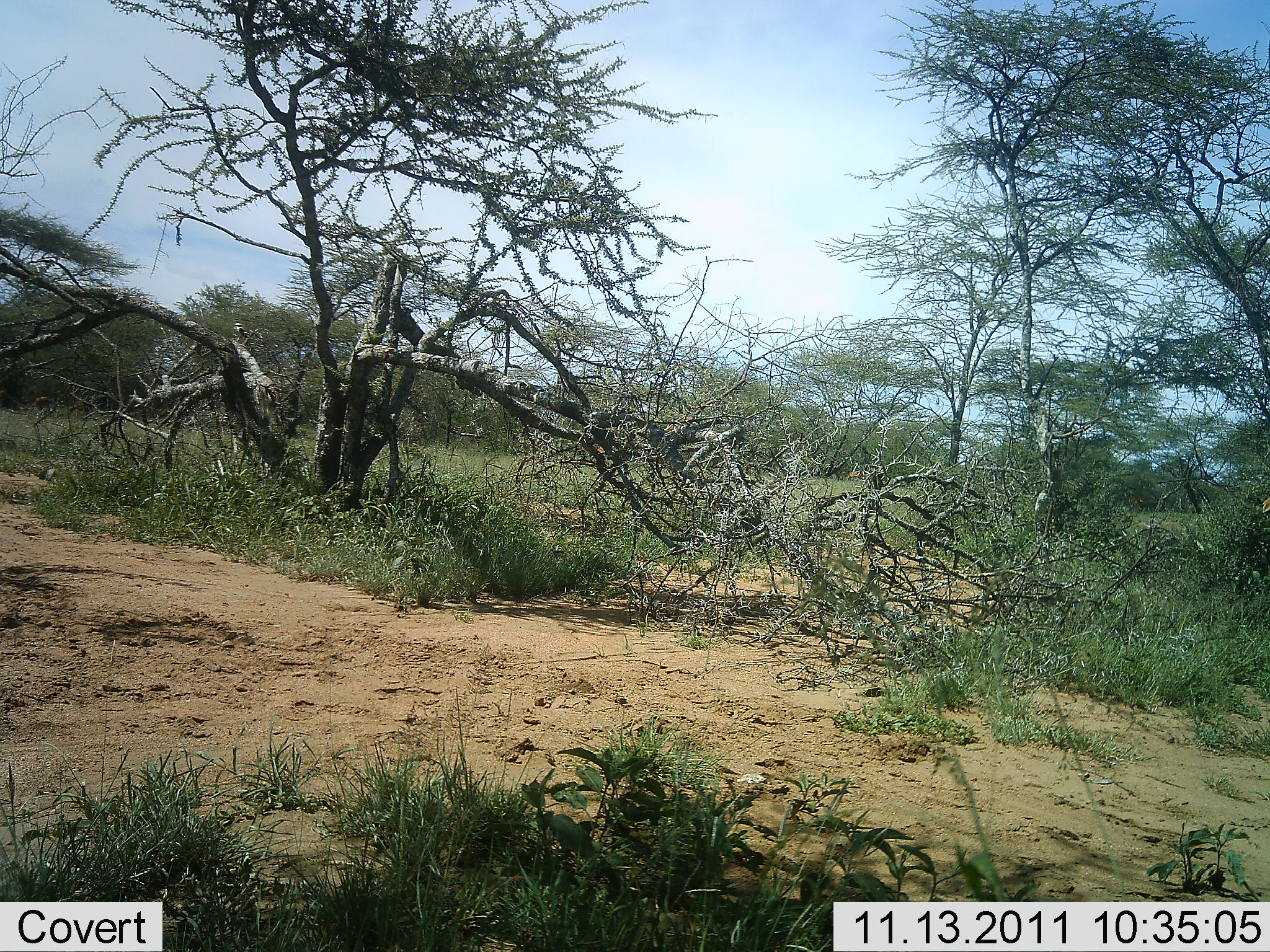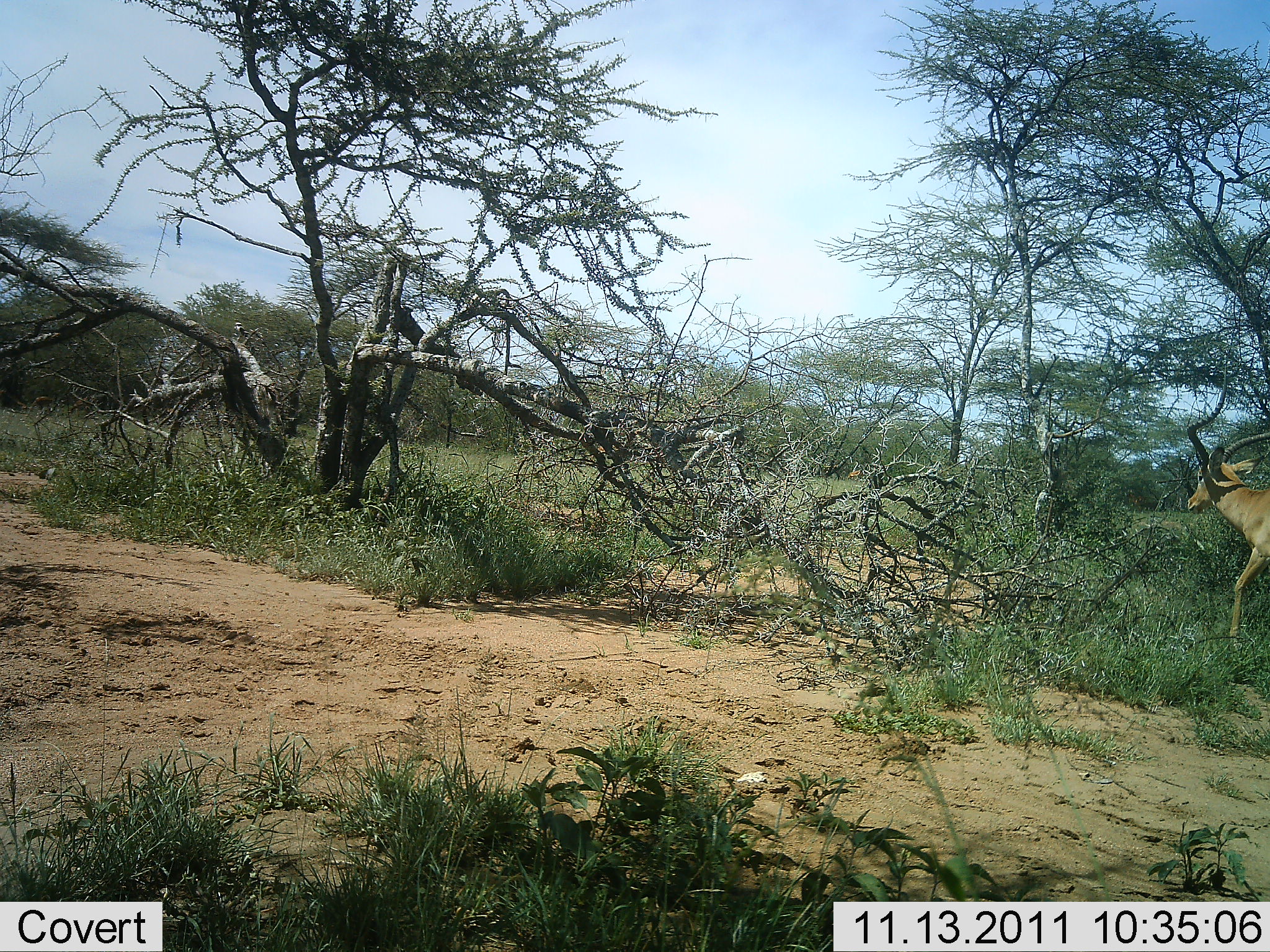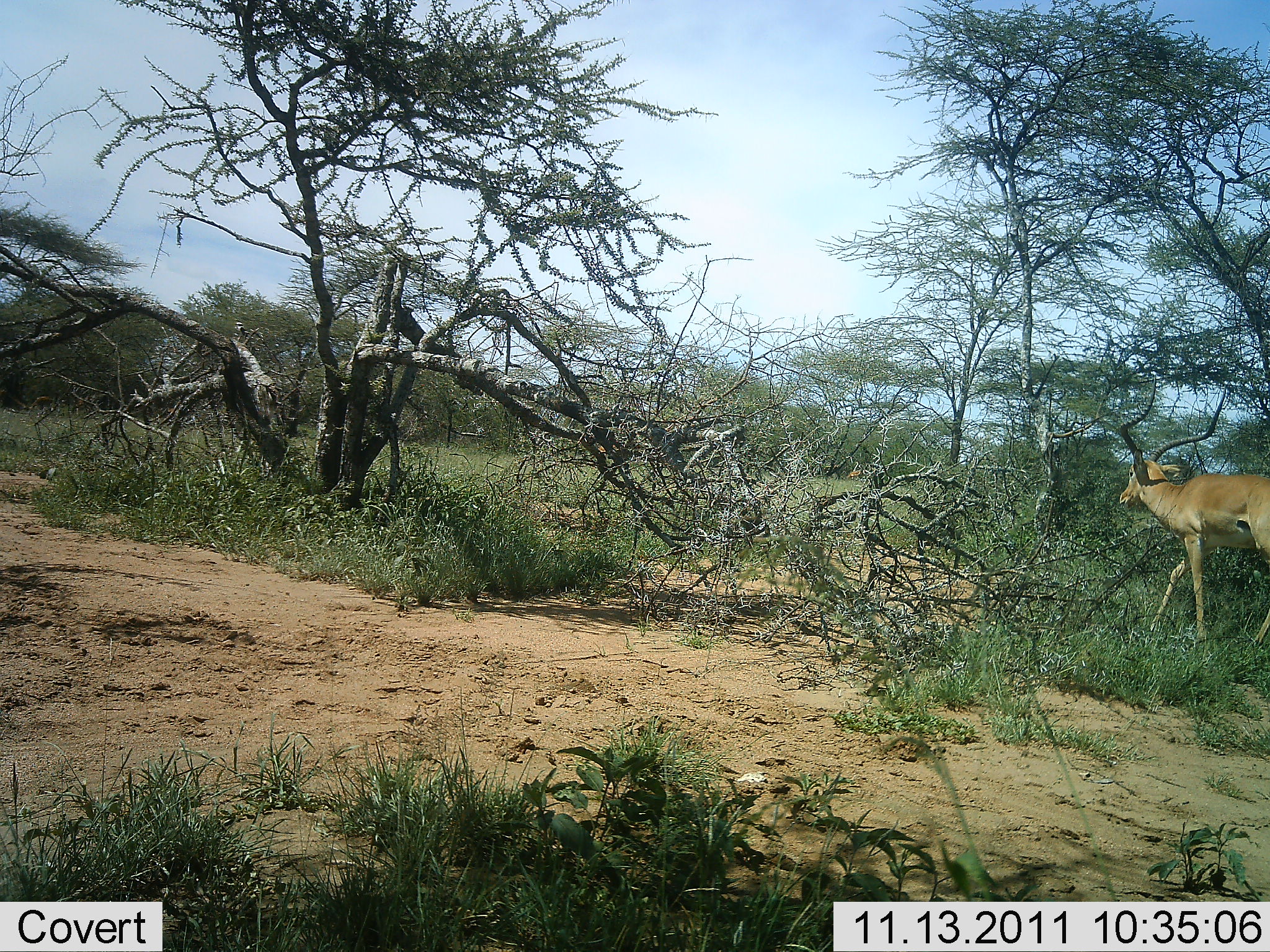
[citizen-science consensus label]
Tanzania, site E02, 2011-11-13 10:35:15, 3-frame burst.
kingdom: Animalia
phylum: Chordata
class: Mammalia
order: Artiodactyla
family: Bovidae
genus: Aepyceros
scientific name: Aepyceros melampus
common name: impala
Impala (Aepyceros melampus), count 1. Behavior (volunteer vote fractions): standing 7%, resting 0%, moving 100%, interacting 0%. Young present (vote fraction): 0%. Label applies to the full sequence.